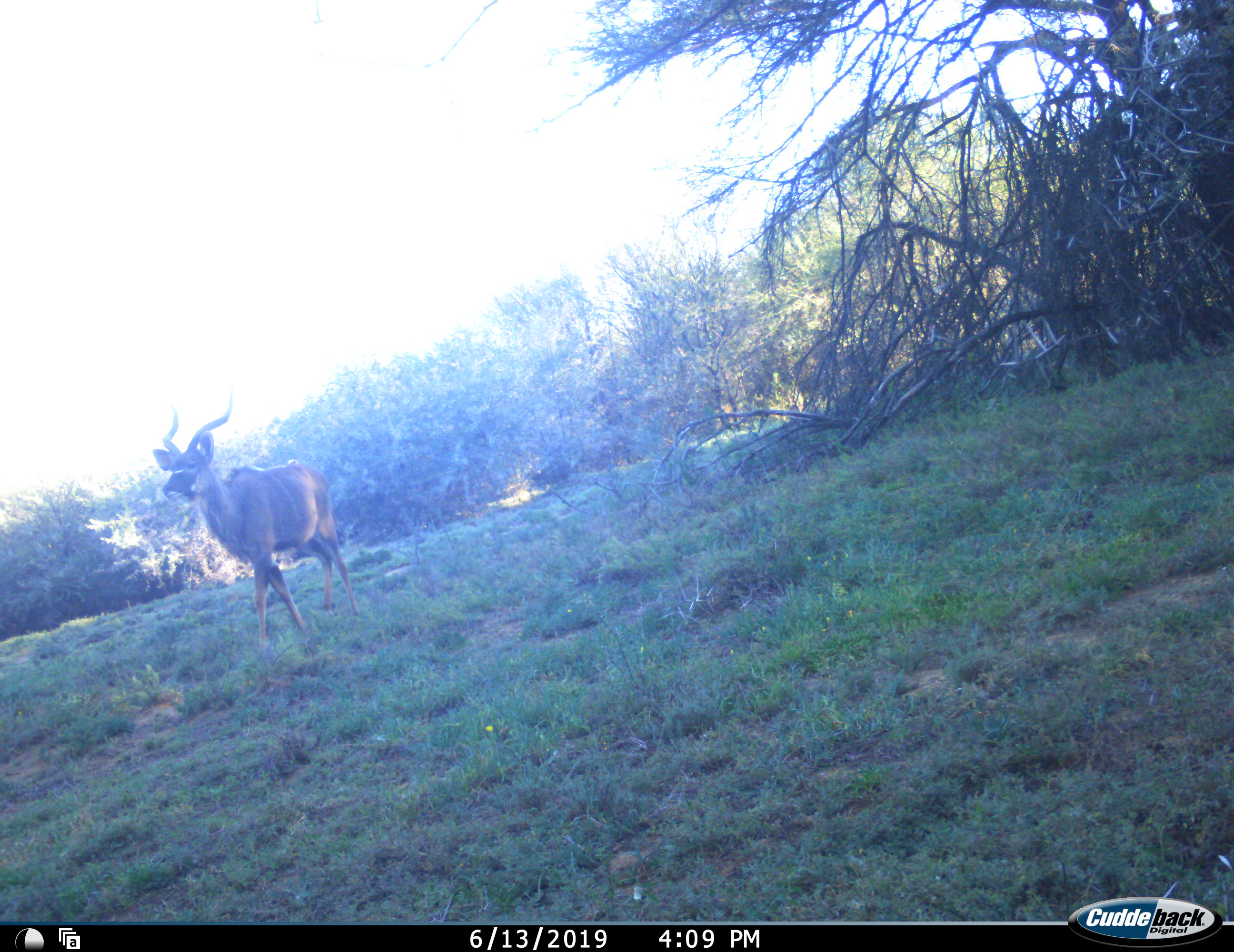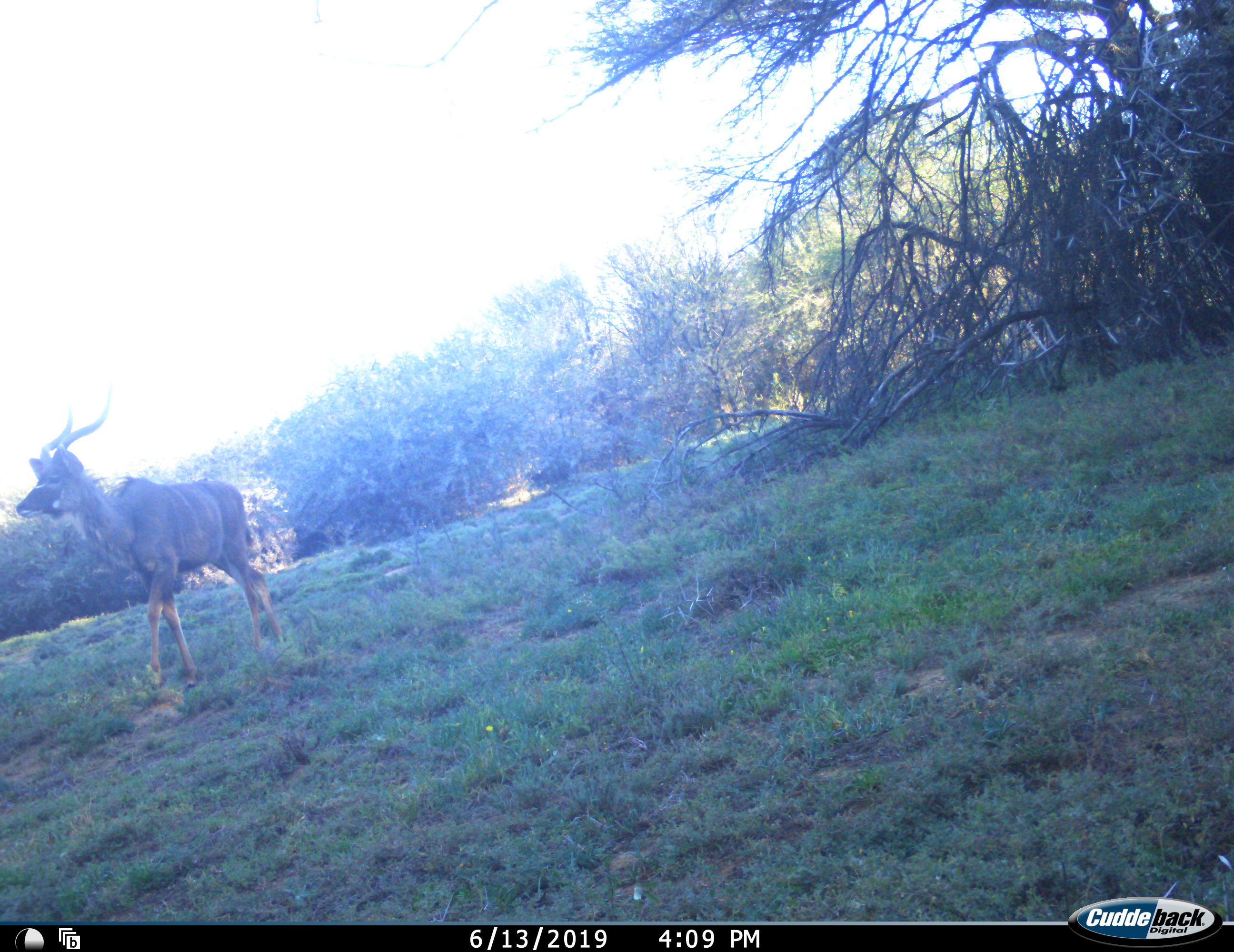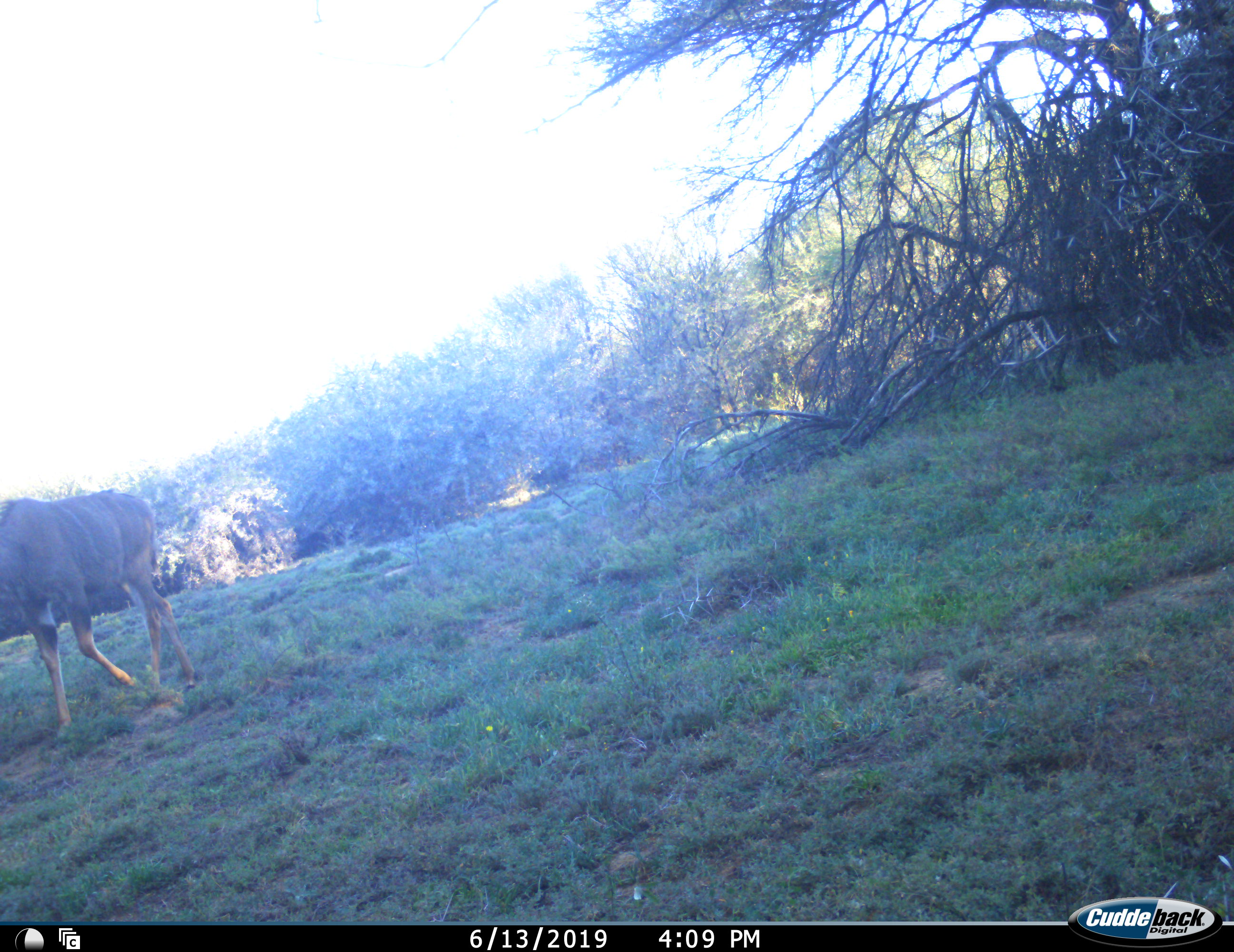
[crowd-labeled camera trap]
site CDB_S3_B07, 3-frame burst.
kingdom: Animalia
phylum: Chordata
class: Mammalia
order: Artiodactyla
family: Bovidae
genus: Tragelaphus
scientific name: Tragelaphus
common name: kudu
Kudu (Tragelaphus), count 1. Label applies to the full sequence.